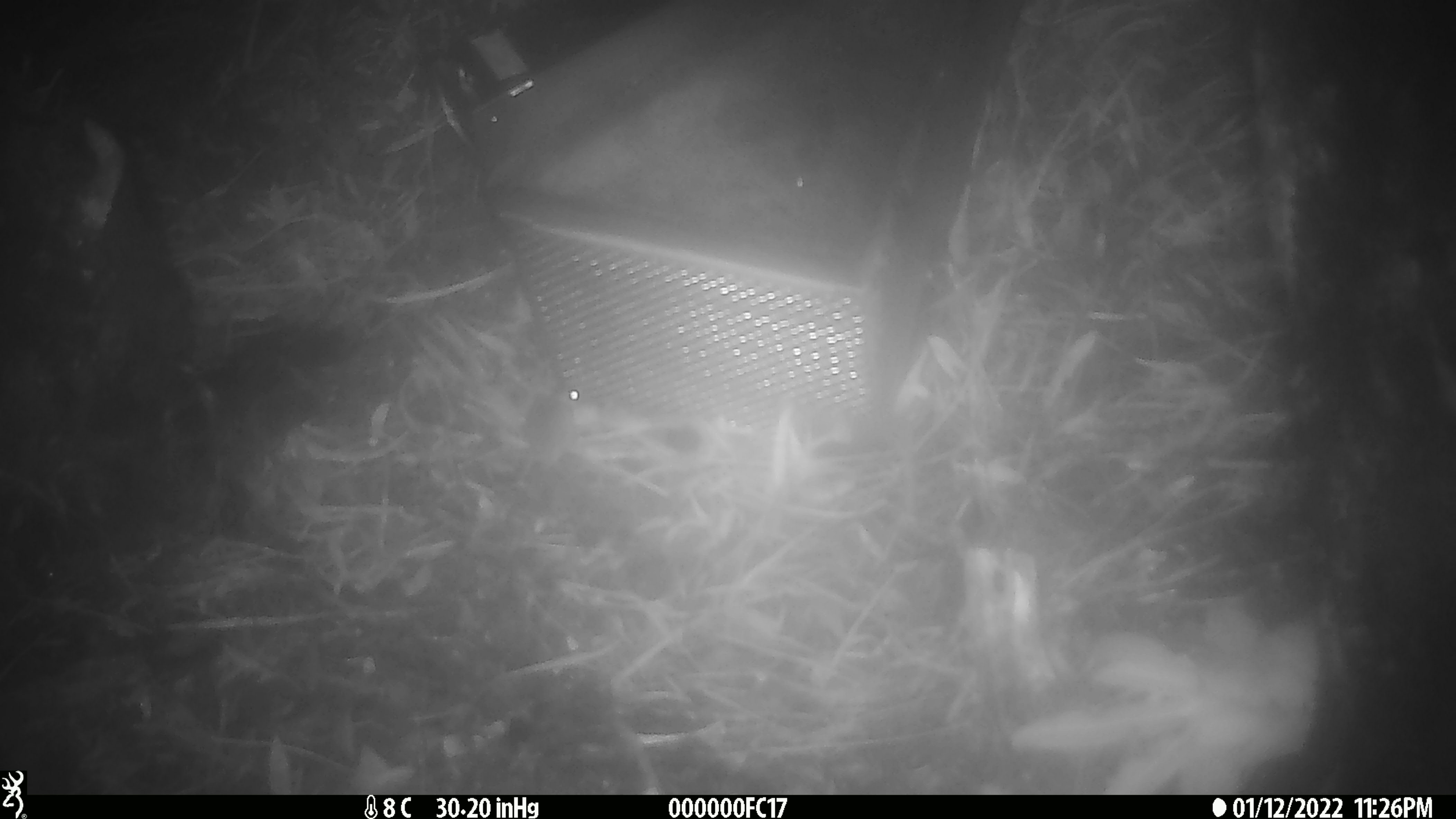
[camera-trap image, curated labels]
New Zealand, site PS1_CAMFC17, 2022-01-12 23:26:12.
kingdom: Animalia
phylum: Chordata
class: Mammalia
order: Rodentia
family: Muridae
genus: Mus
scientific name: Mus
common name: mouse